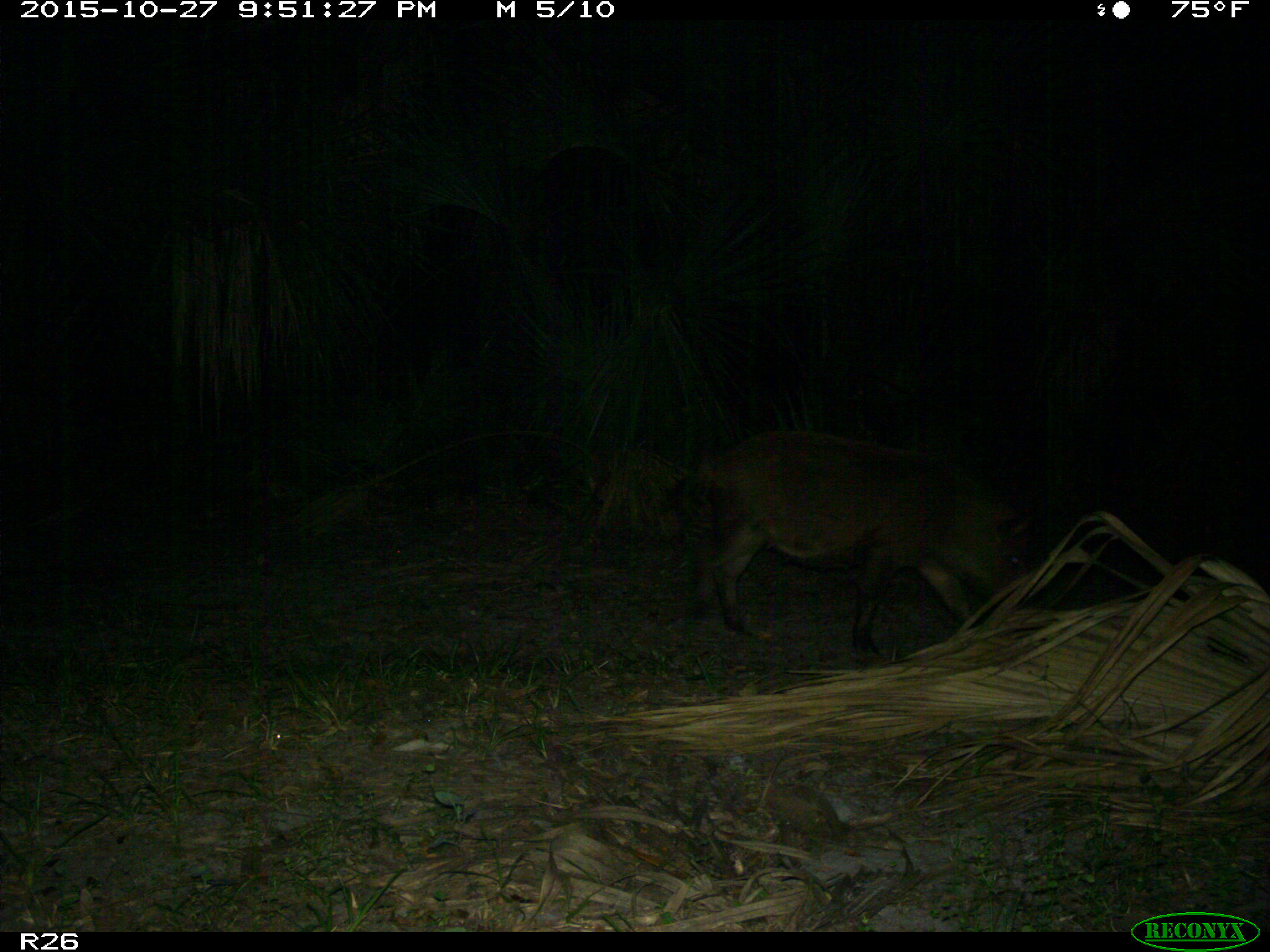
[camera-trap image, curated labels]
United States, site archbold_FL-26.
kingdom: Animalia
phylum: Chordata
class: Mammalia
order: Artiodactyla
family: Suidae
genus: Sus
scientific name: Sus scrofa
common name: wild boar